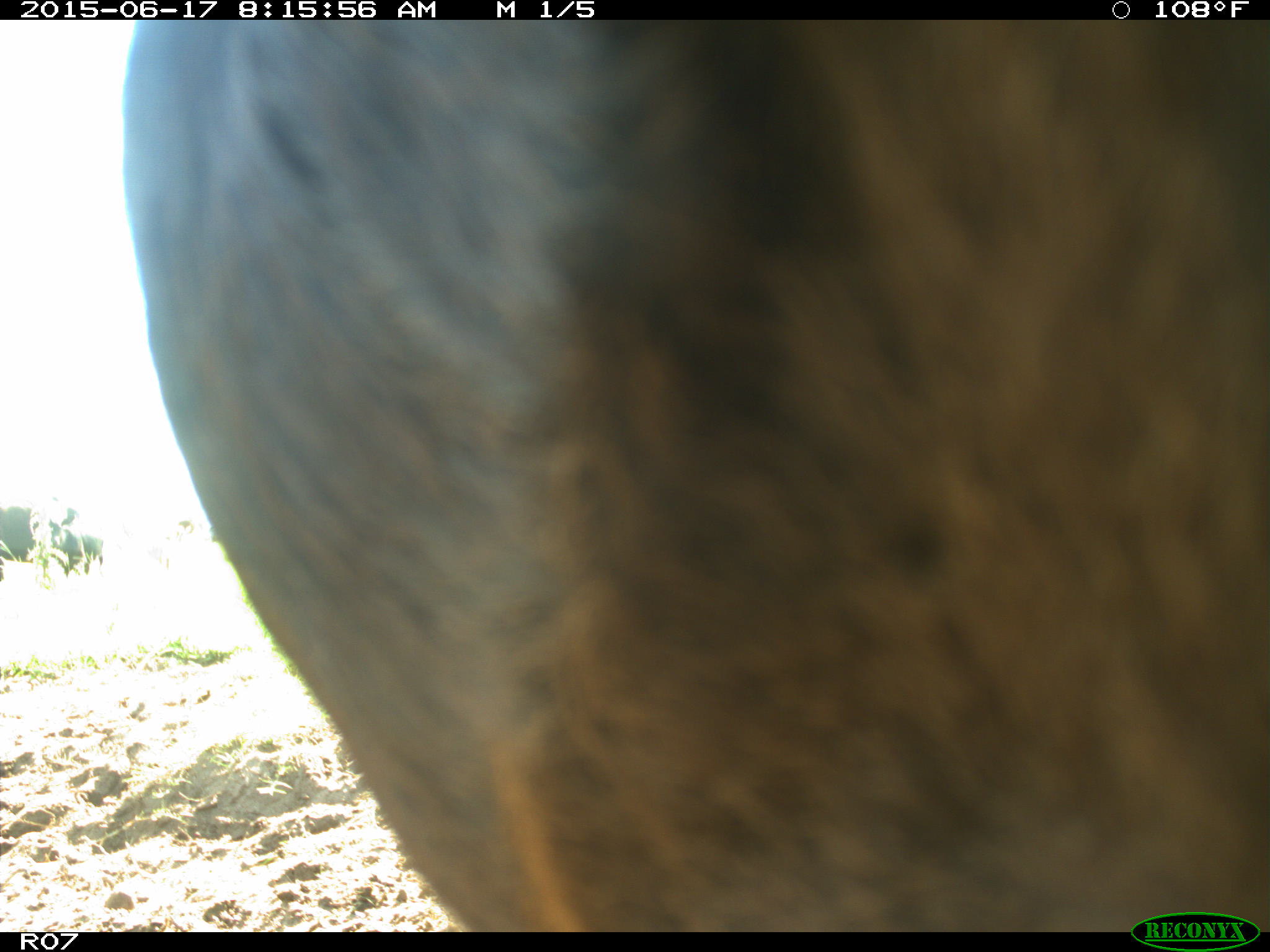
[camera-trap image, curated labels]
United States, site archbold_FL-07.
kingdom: Animalia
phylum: Chordata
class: Mammalia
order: Artiodactyla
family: Bovidae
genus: Bos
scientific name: Bos taurus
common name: domestic cow